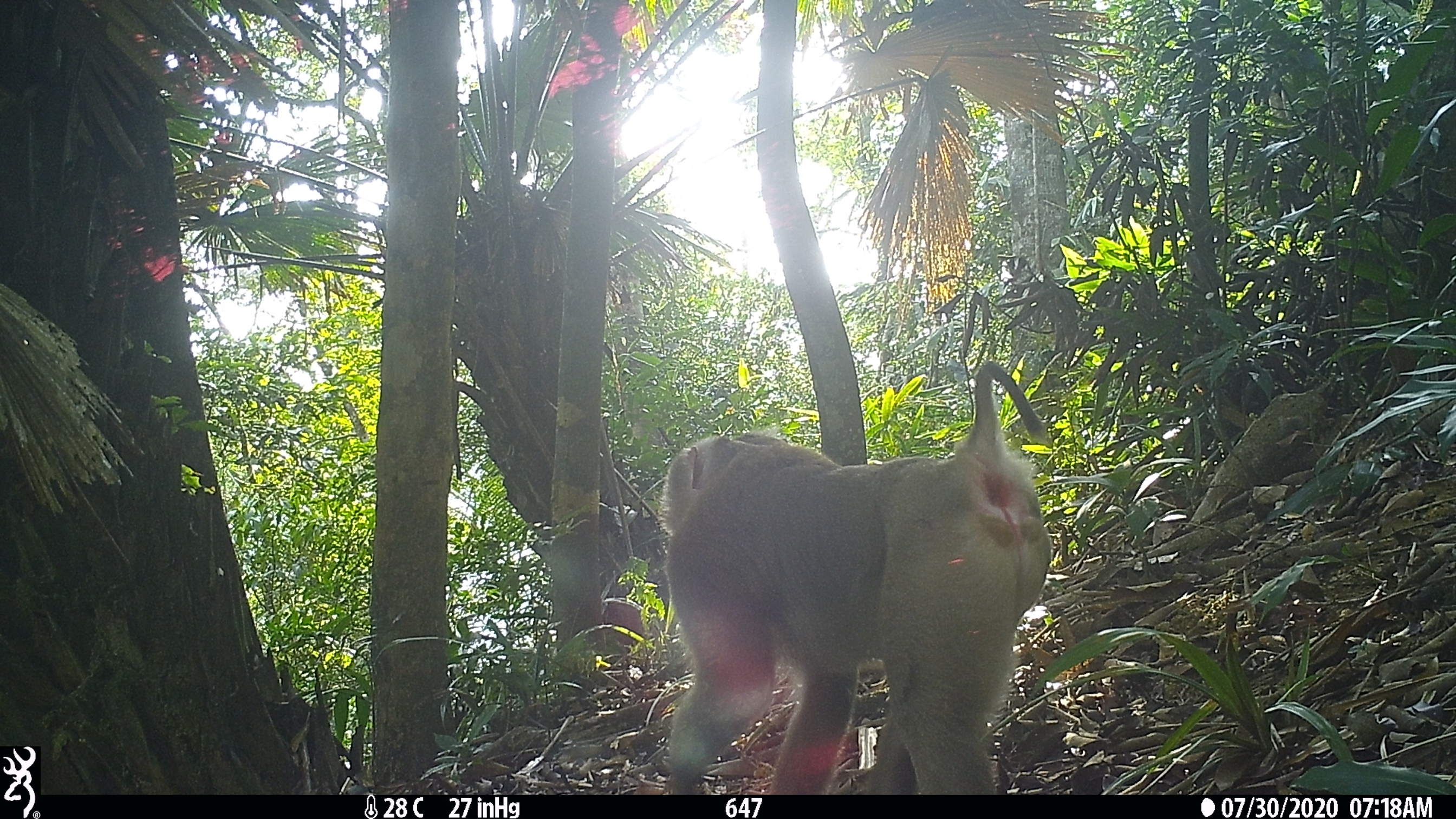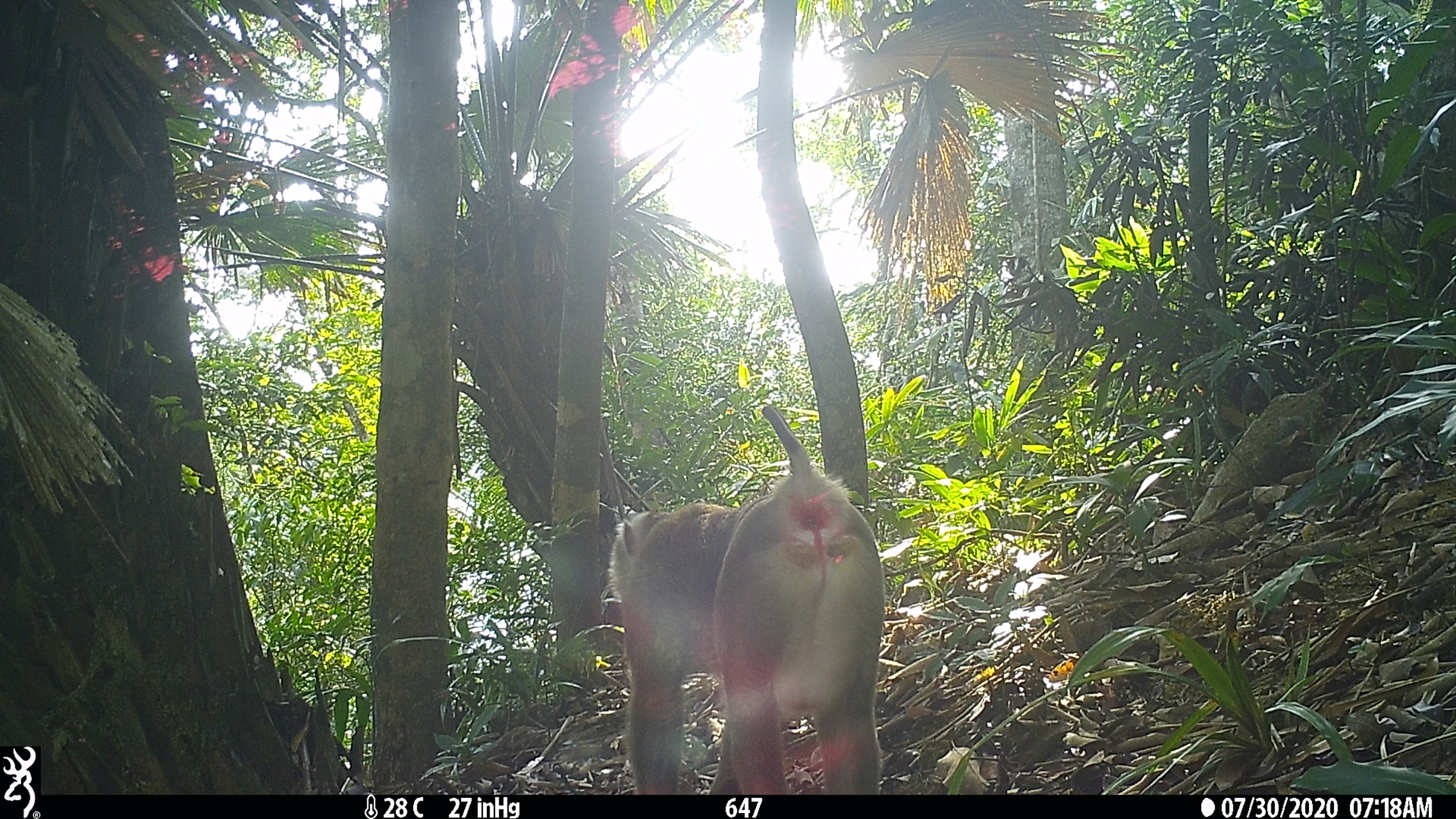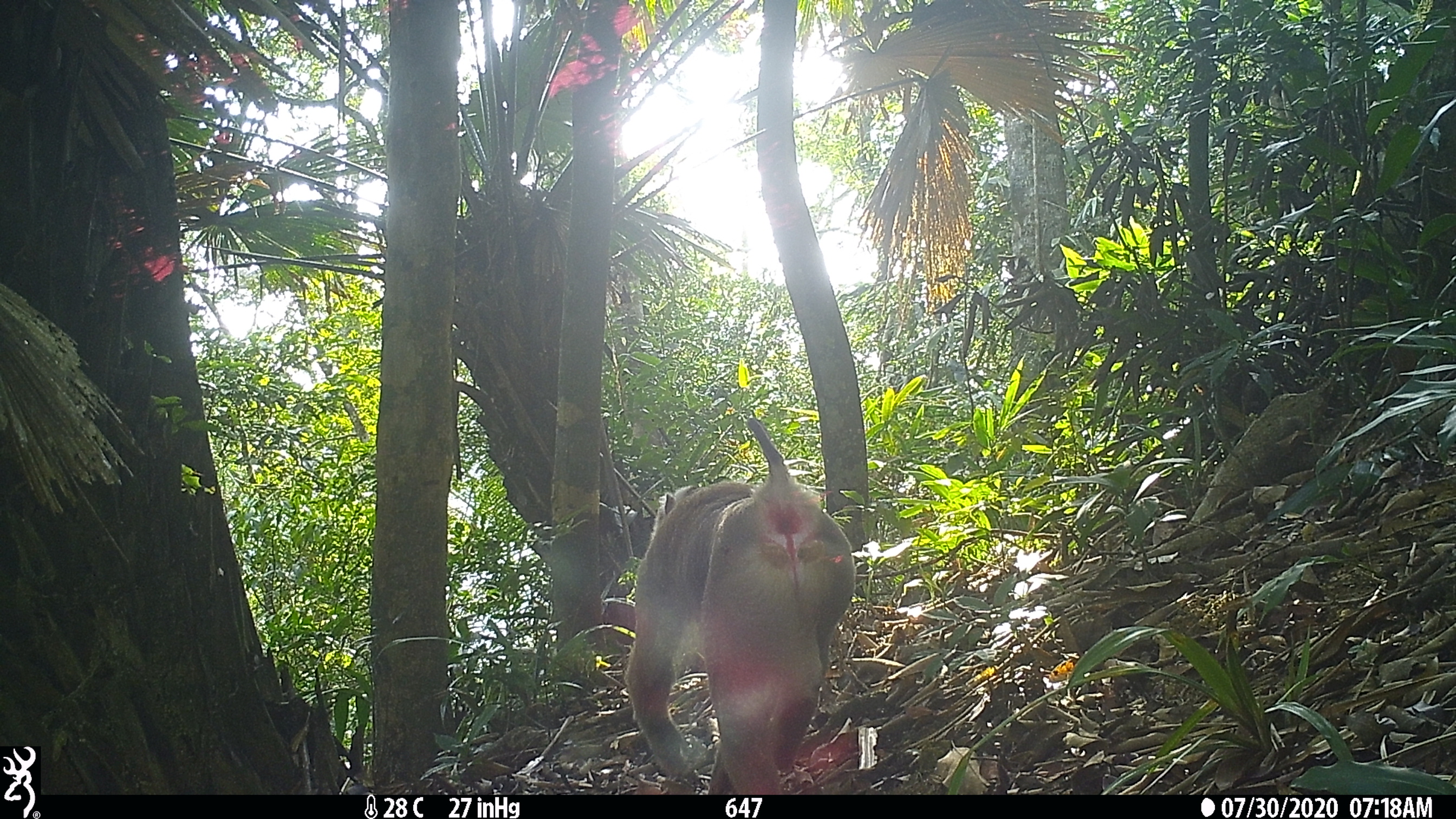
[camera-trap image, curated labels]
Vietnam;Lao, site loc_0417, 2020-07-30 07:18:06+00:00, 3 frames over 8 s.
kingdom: Animalia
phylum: Chordata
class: Mammalia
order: Primates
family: Cercopithecidae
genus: Macaca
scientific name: Macaca nemestrina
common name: pig-tailed macaque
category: pig tailed macaque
Pig tailed macaque (pig-tailed macaque) (Macaca nemestrina). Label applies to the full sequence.